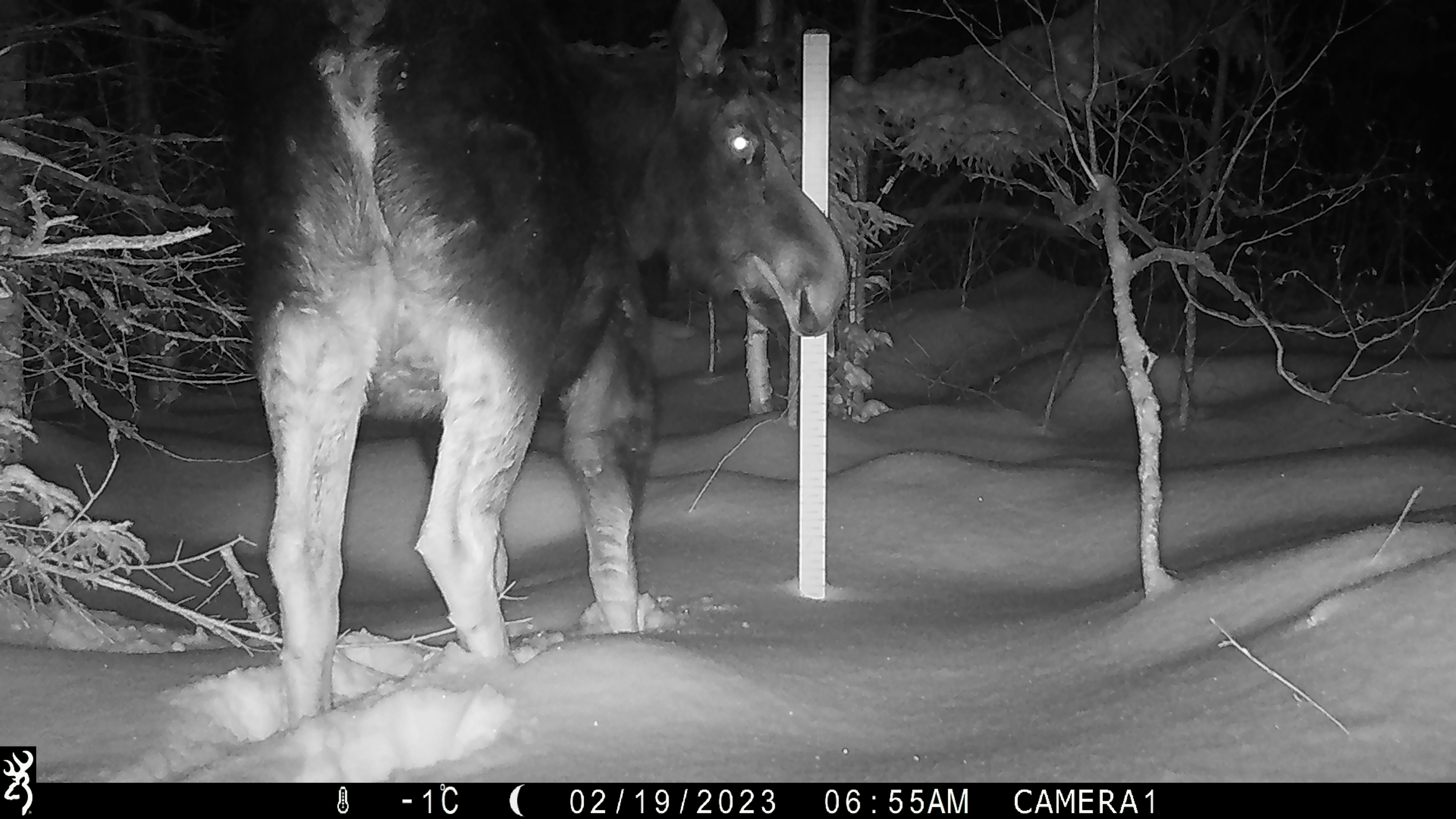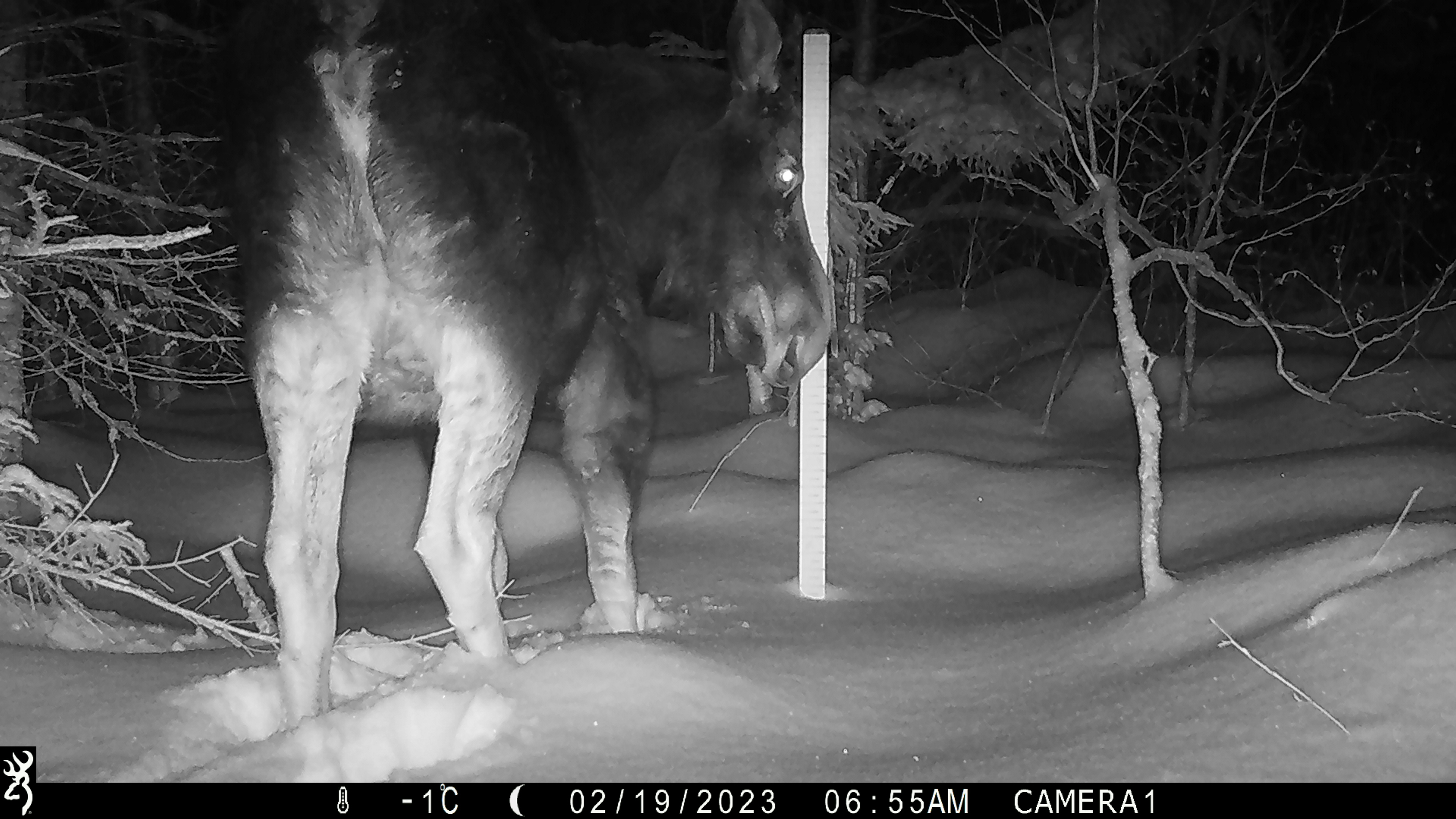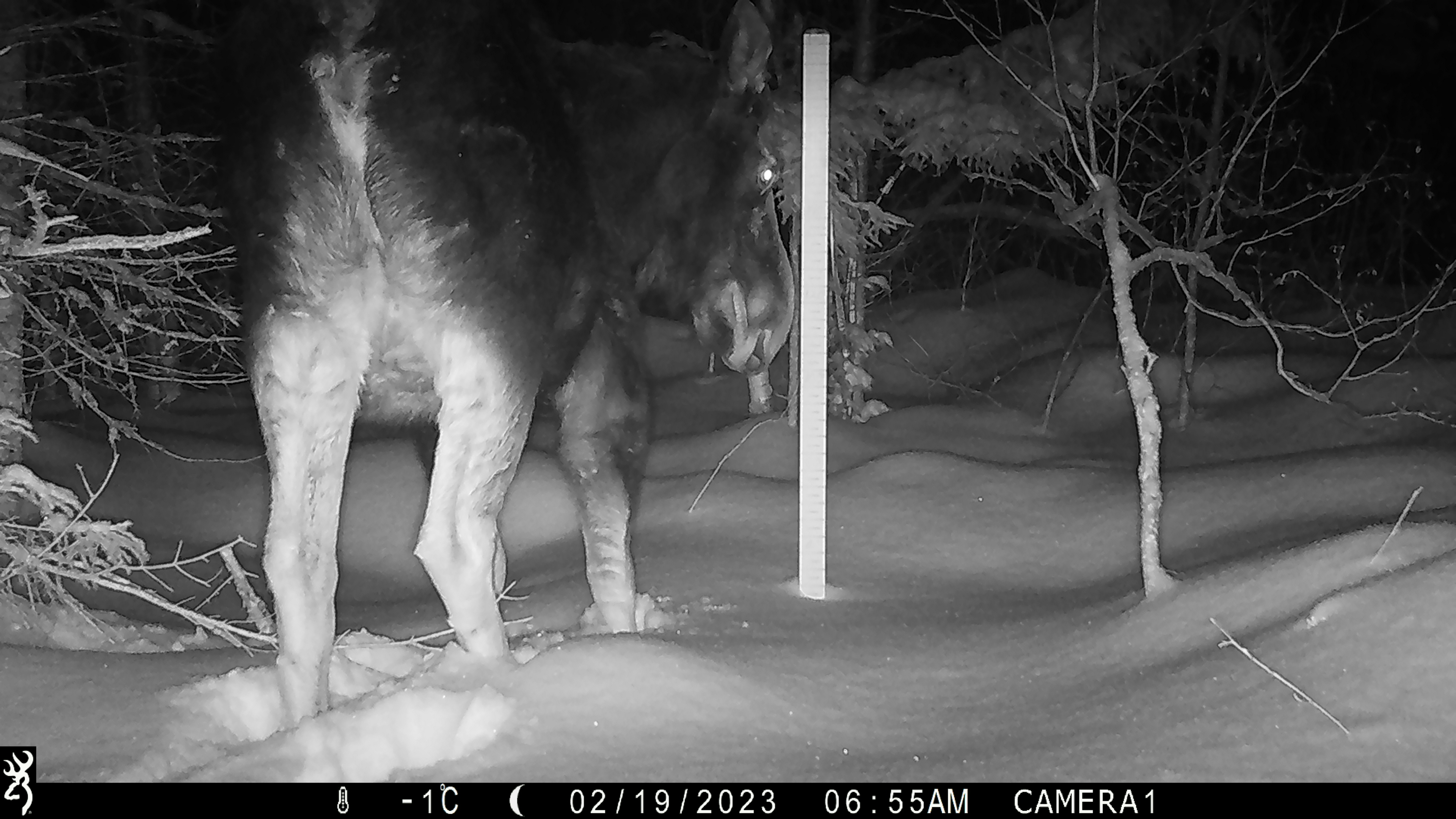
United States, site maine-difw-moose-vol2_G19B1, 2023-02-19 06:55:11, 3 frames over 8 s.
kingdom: Animalia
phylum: Chordata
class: Mammalia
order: Artiodactyla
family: Cervidae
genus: Alces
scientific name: Alces alces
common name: moose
Moose (Alces alces).